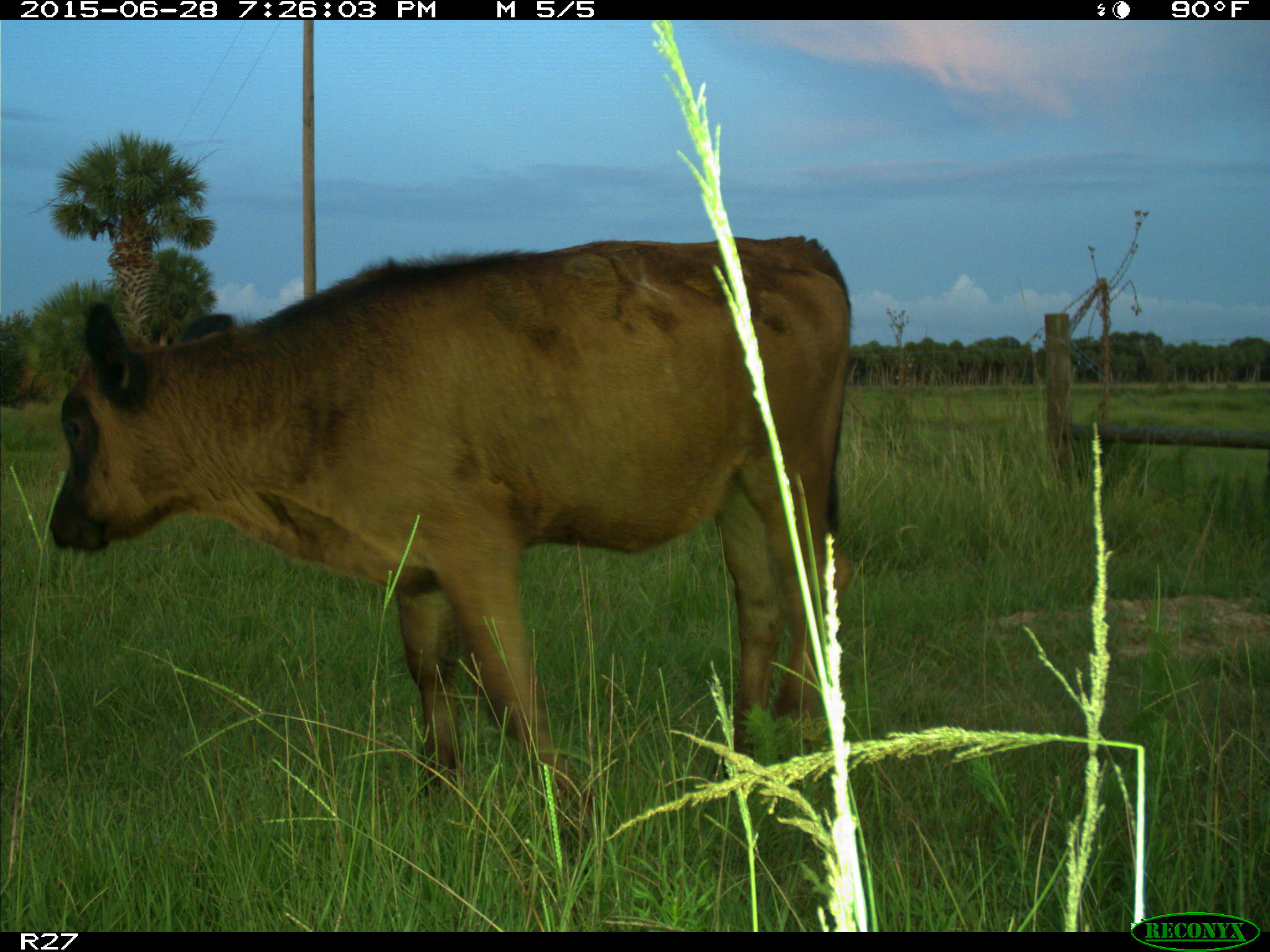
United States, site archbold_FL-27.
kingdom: Animalia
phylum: Chordata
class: Mammalia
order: Artiodactyla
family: Bovidae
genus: Bos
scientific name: Bos taurus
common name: domestic cow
Bos taurus (domestic cow).